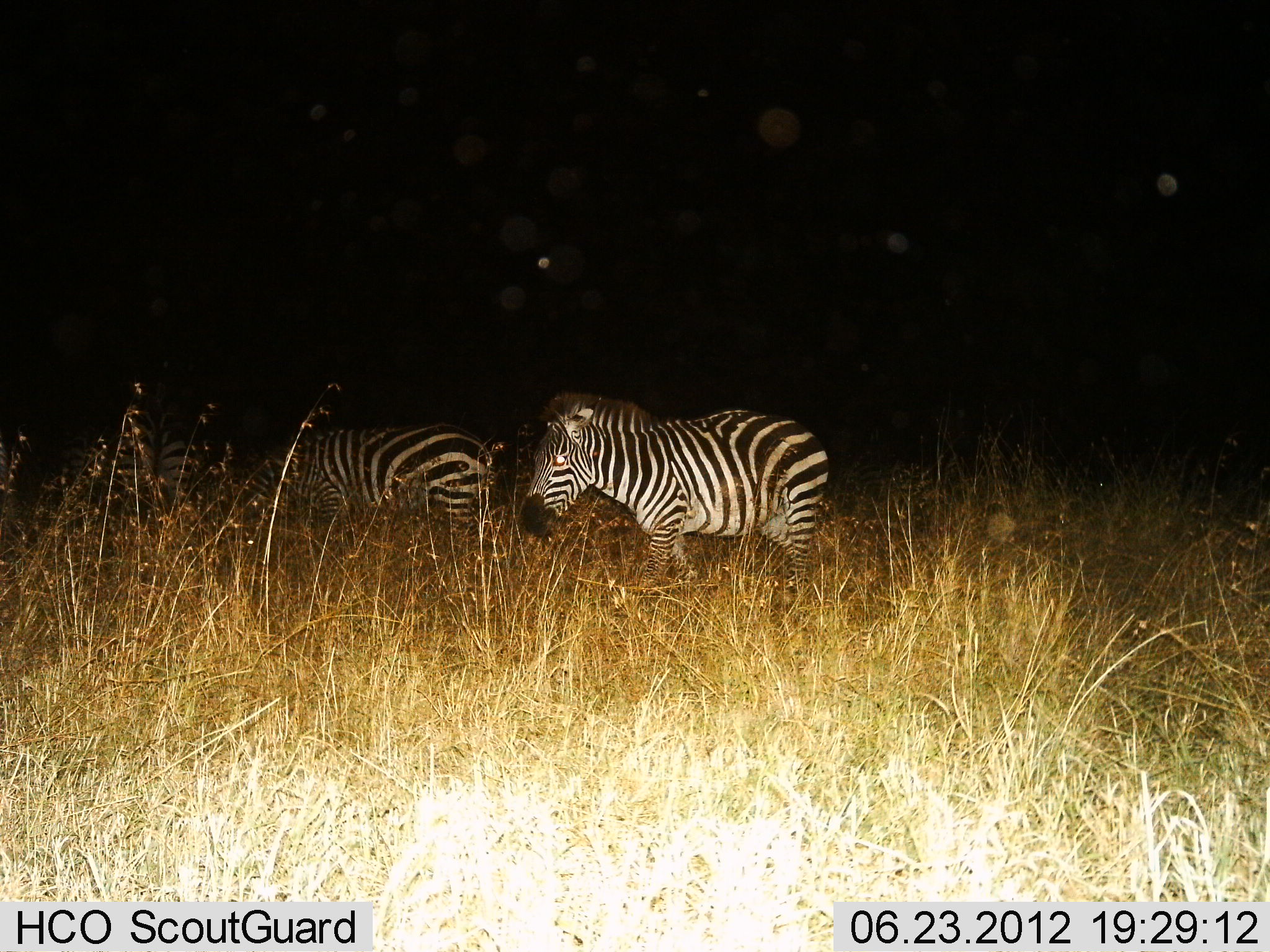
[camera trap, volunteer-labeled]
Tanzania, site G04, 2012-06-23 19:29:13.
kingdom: Animalia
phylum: Chordata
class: Mammalia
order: Perissodactyla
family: Equidae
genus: Equus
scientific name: Equus quagga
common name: plains zebra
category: zebra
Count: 3.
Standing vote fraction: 40%.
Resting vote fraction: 0%.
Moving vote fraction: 20%.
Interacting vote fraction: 0%.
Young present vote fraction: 0%.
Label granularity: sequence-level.